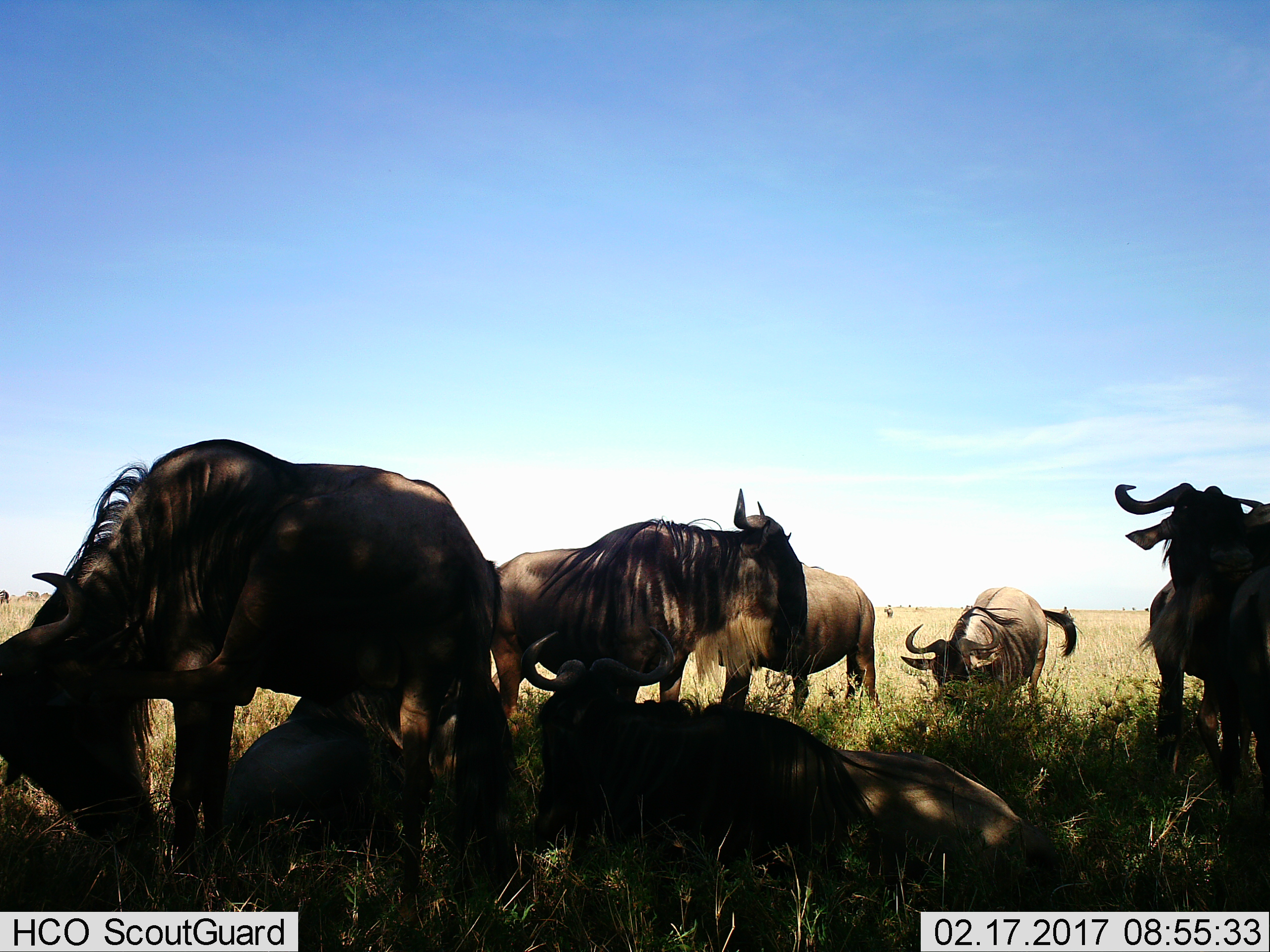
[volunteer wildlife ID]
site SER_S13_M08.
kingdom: Animalia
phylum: Chordata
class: Mammalia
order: Artiodactyla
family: Bovidae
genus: Connochaetes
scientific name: Connochaetes taurinus taurinus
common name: blue wildebeest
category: wildebeestblue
Wildebeestblue (blue wildebeest) (Connochaetes taurinus taurinus), count 10. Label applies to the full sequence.